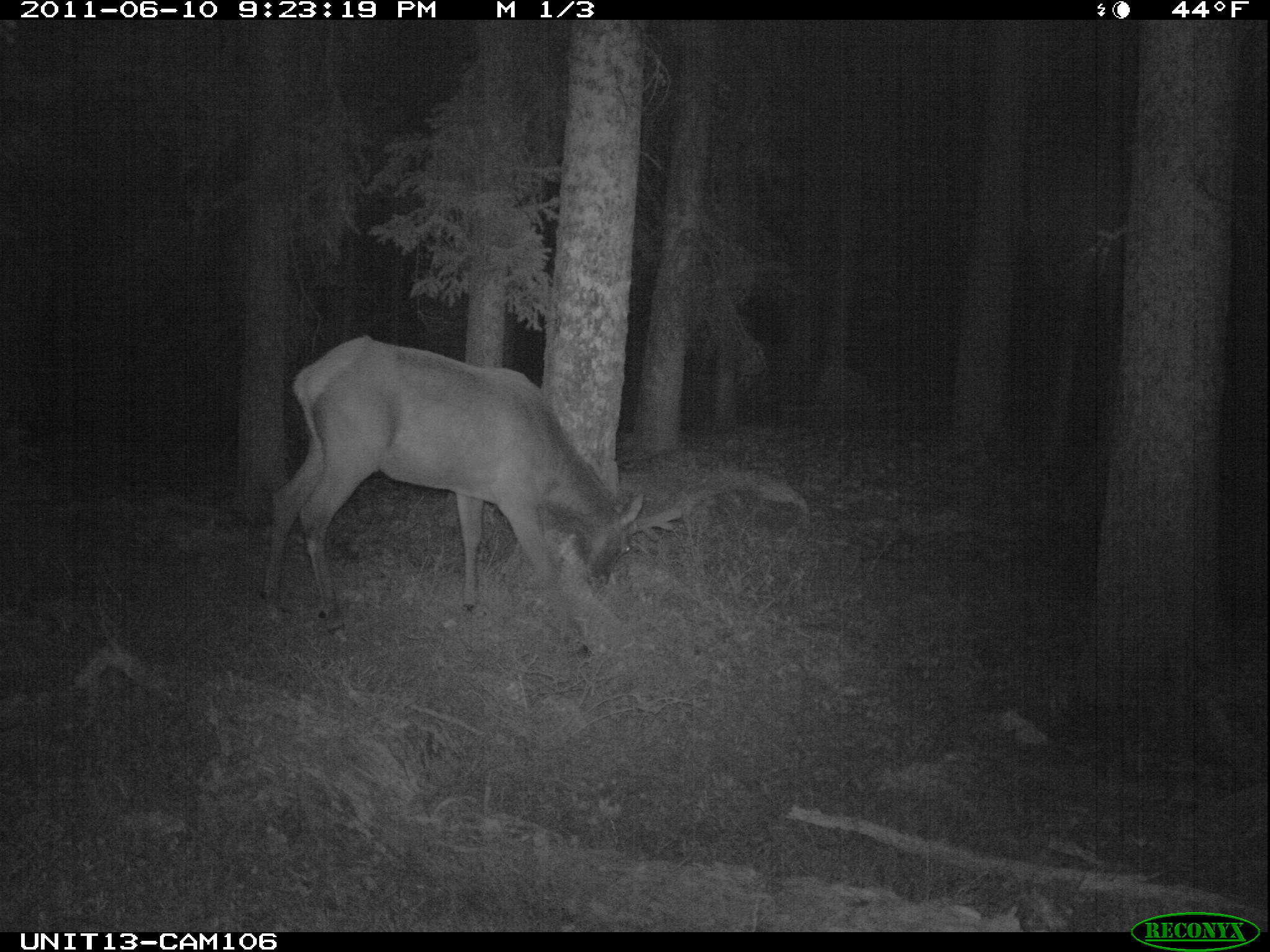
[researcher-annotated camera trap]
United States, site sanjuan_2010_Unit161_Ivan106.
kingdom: Animalia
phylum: Chordata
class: Mammalia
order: Artiodactyla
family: Cervidae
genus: Cervus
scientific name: Cervus elaphus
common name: red deer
Cervus elaphus (red deer).